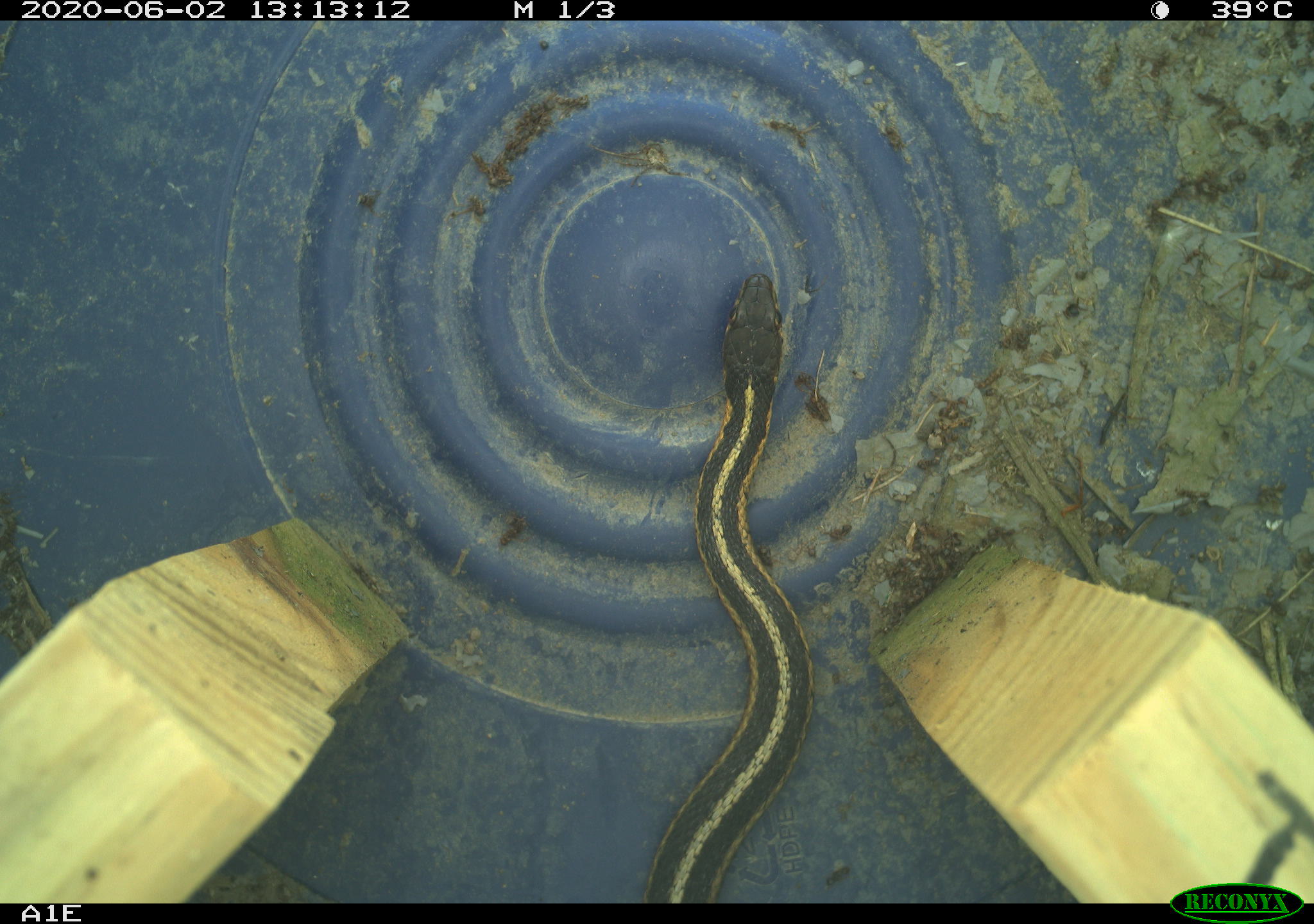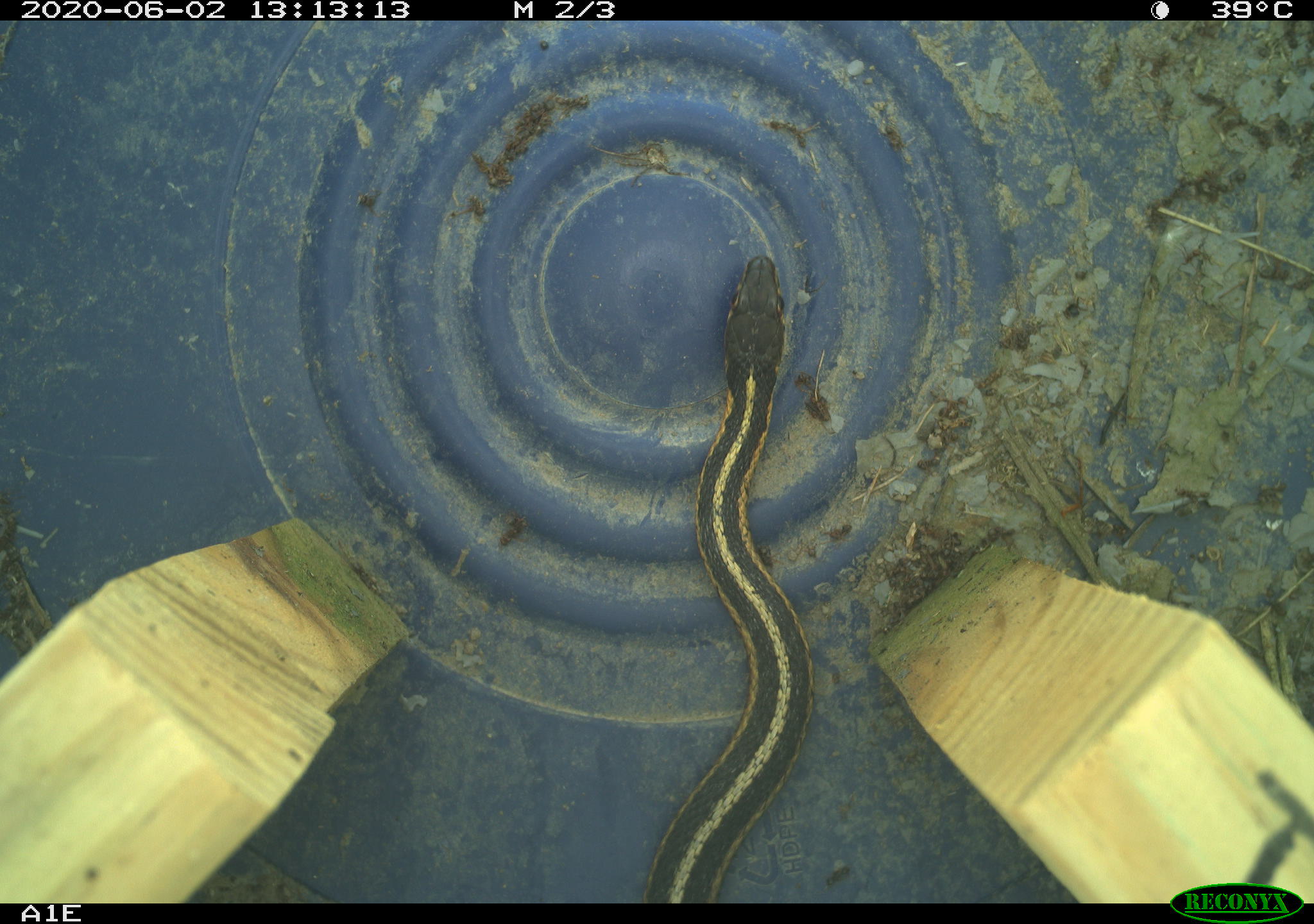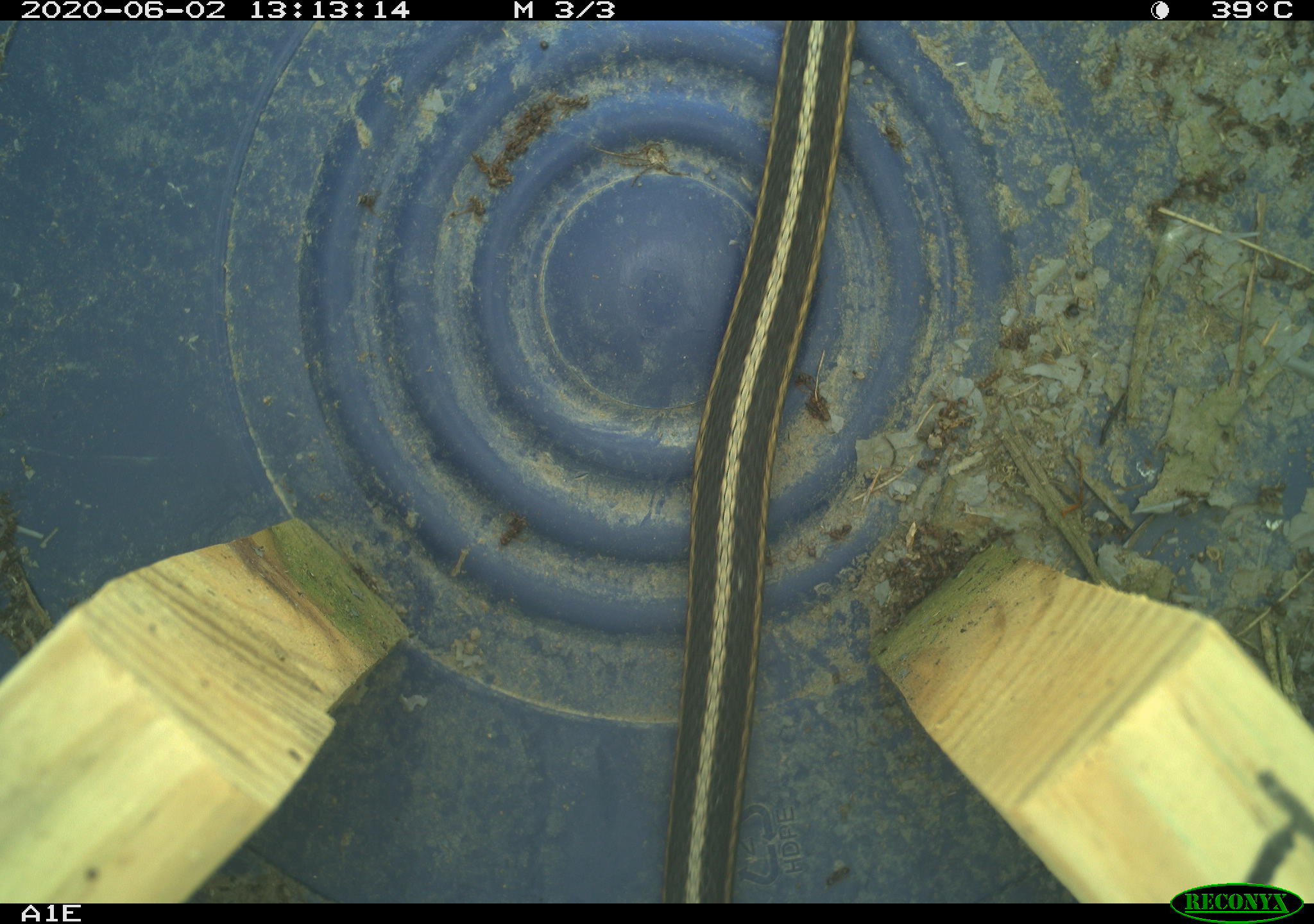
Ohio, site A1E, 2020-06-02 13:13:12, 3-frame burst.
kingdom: Animalia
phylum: Chordata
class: Reptilia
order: Squamata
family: Colubridae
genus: Thamnophis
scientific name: Thamnophis sirtalis sirtalis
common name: eastern gartersnake